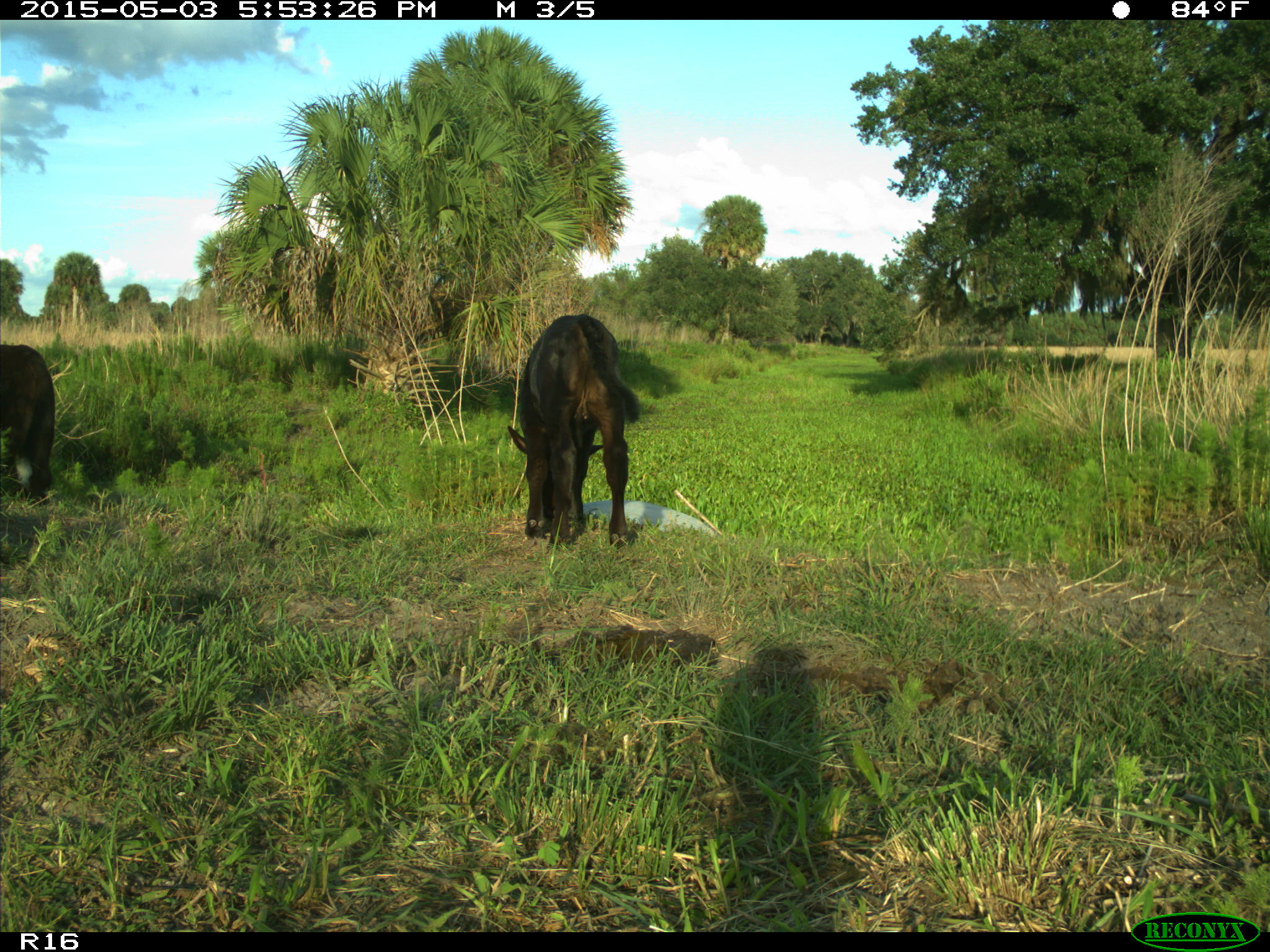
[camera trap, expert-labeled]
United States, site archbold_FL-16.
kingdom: Animalia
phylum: Chordata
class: Mammalia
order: Artiodactyla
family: Bovidae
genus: Bos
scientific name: Bos taurus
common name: domestic cow